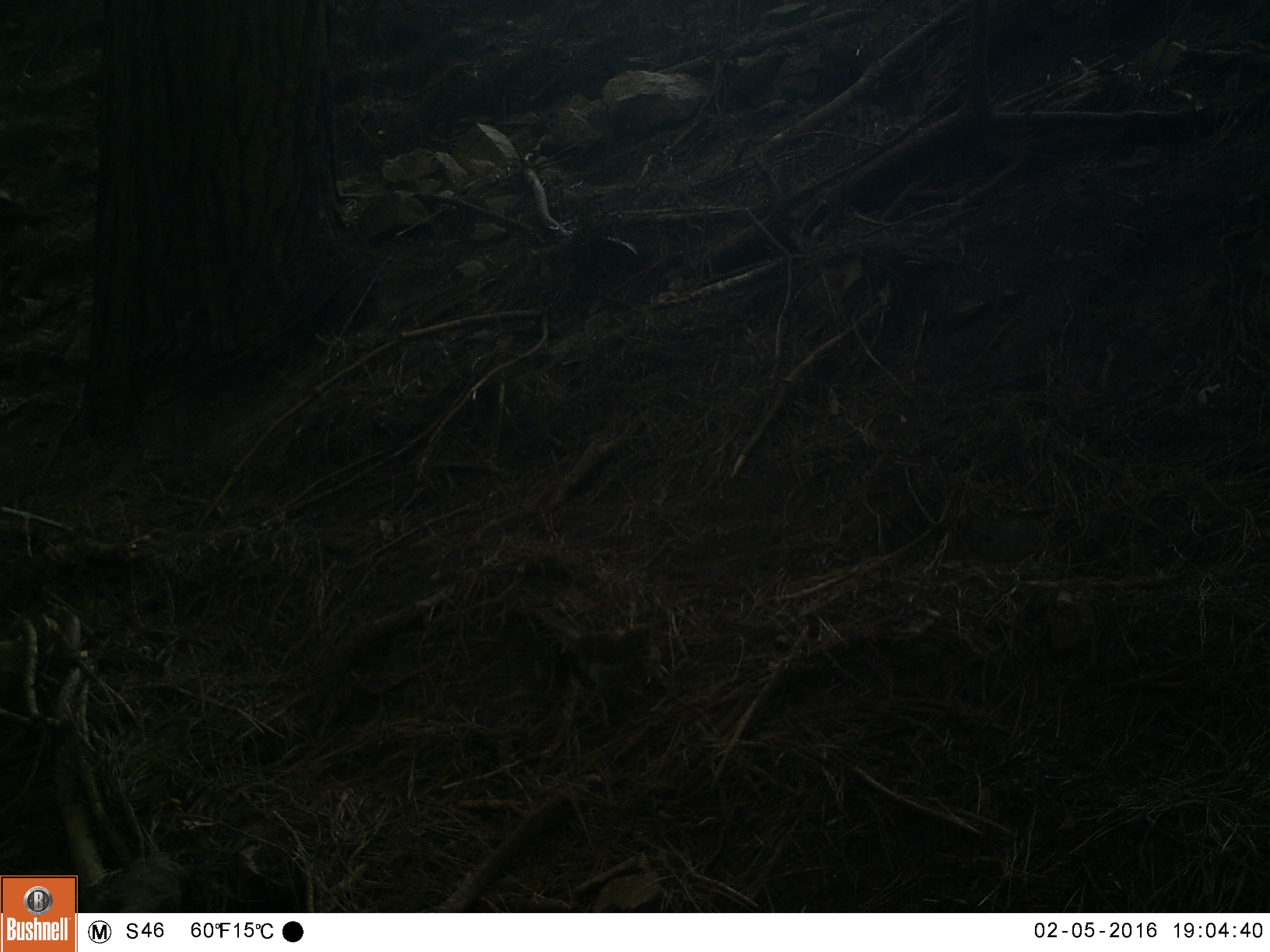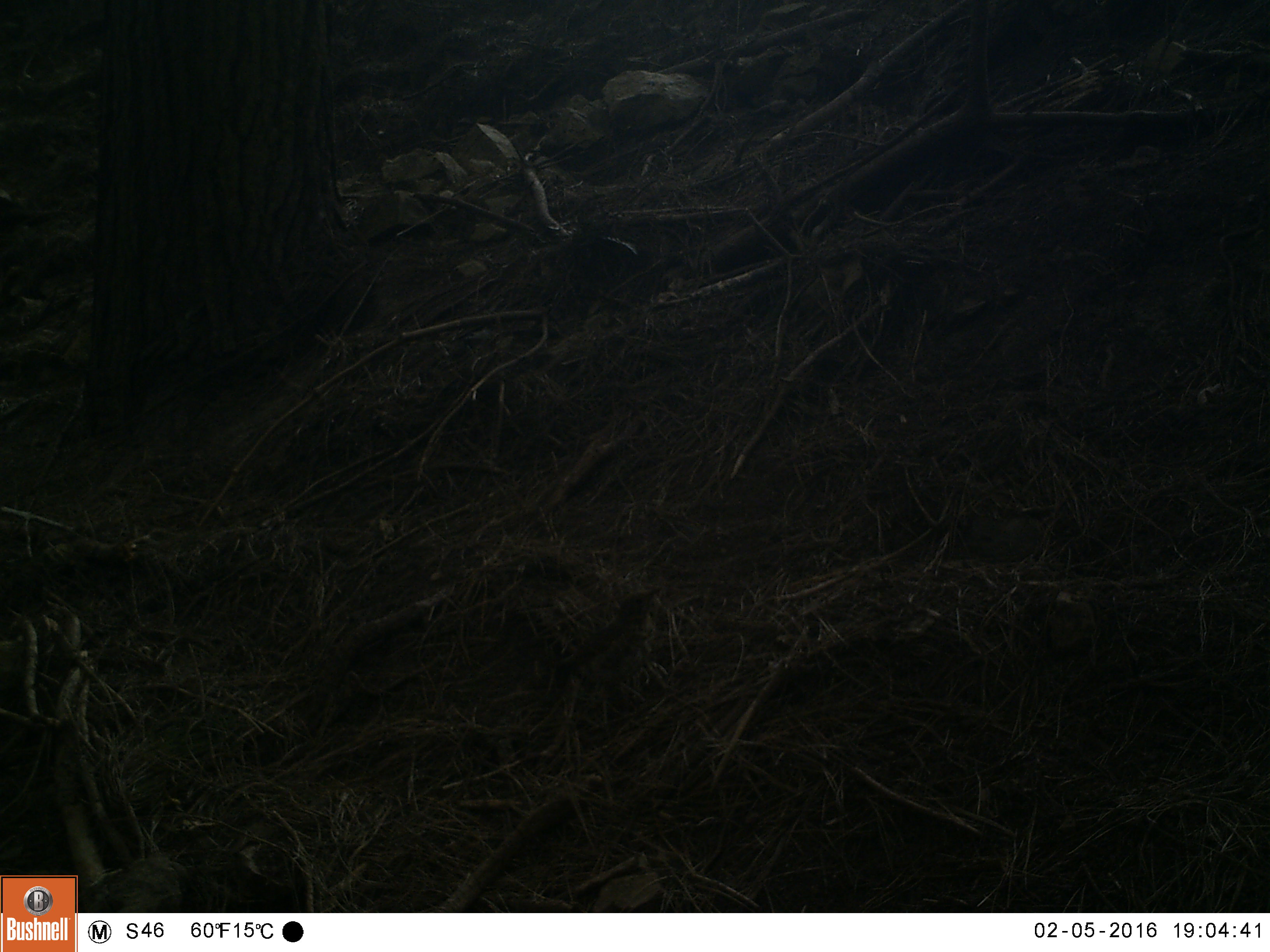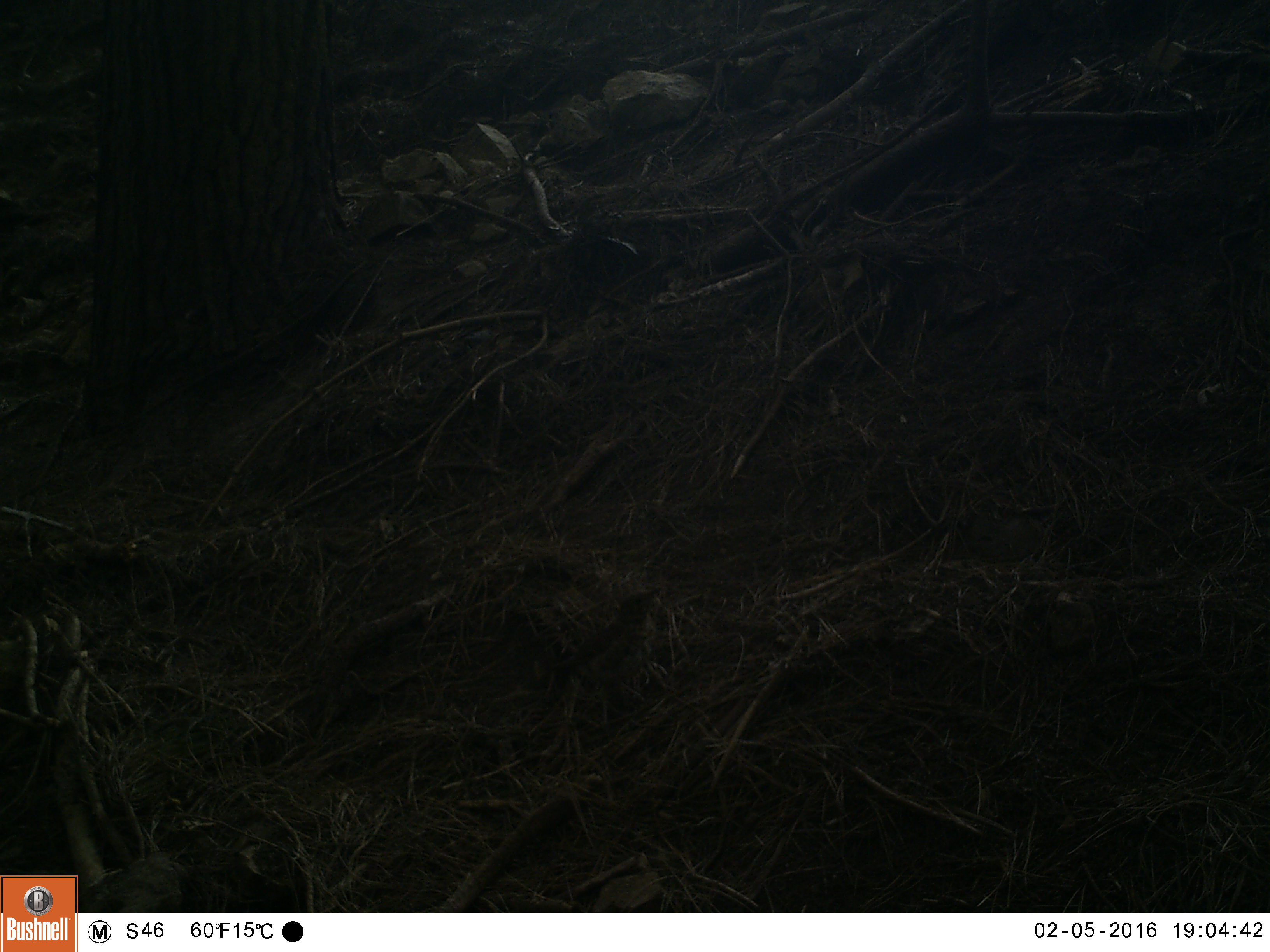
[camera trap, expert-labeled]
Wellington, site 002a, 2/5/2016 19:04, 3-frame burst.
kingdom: Animalia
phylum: Chordata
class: Aves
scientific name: Aves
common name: bird